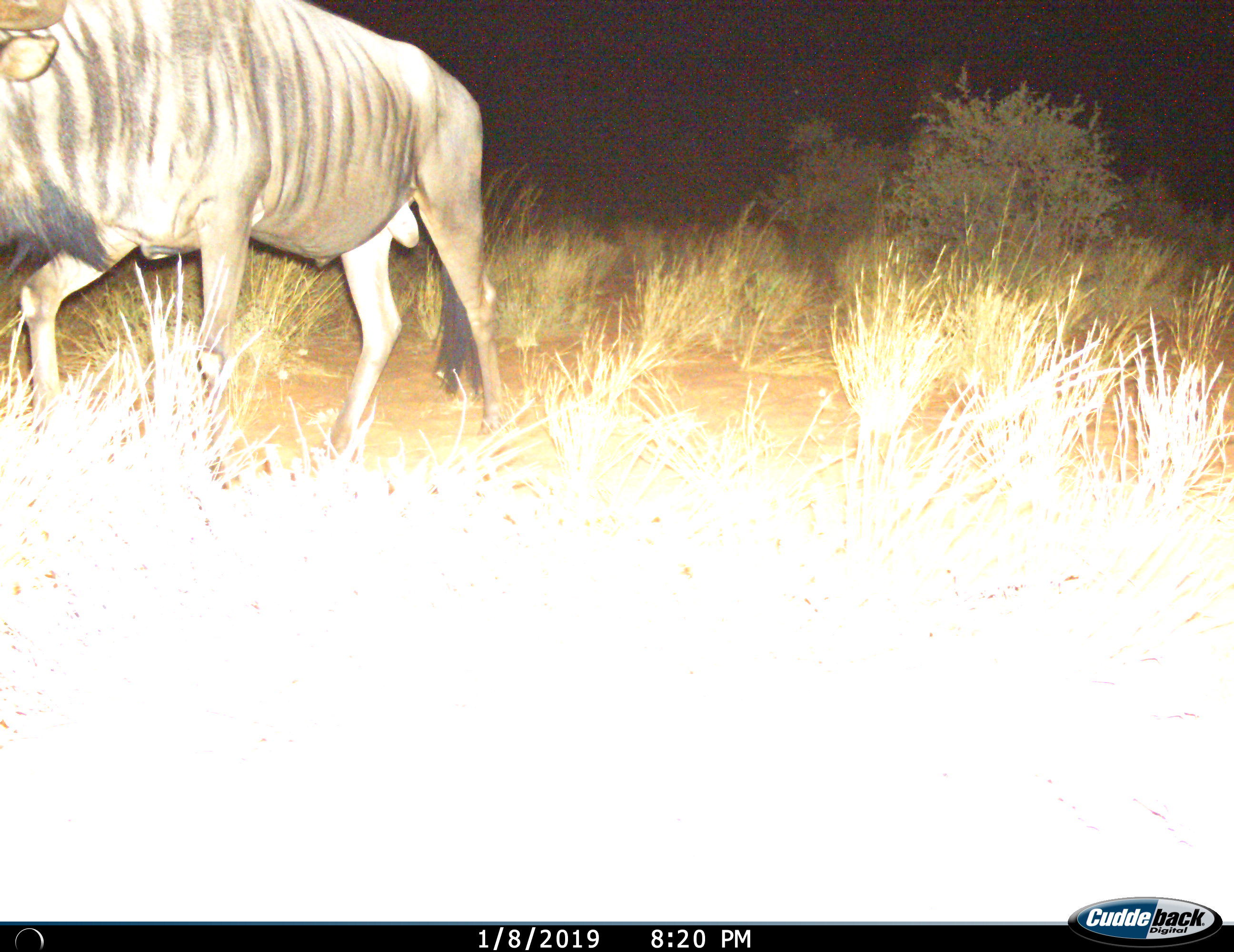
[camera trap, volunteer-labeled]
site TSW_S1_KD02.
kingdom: Animalia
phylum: Chordata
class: Mammalia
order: Artiodactyla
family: Bovidae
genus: Connochaetes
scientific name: Connochaetes taurinus taurinus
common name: blue wildebeest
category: wildebeestblue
Wildebeestblue (blue wildebeest) (Connochaetes taurinus taurinus), count 1. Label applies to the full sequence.